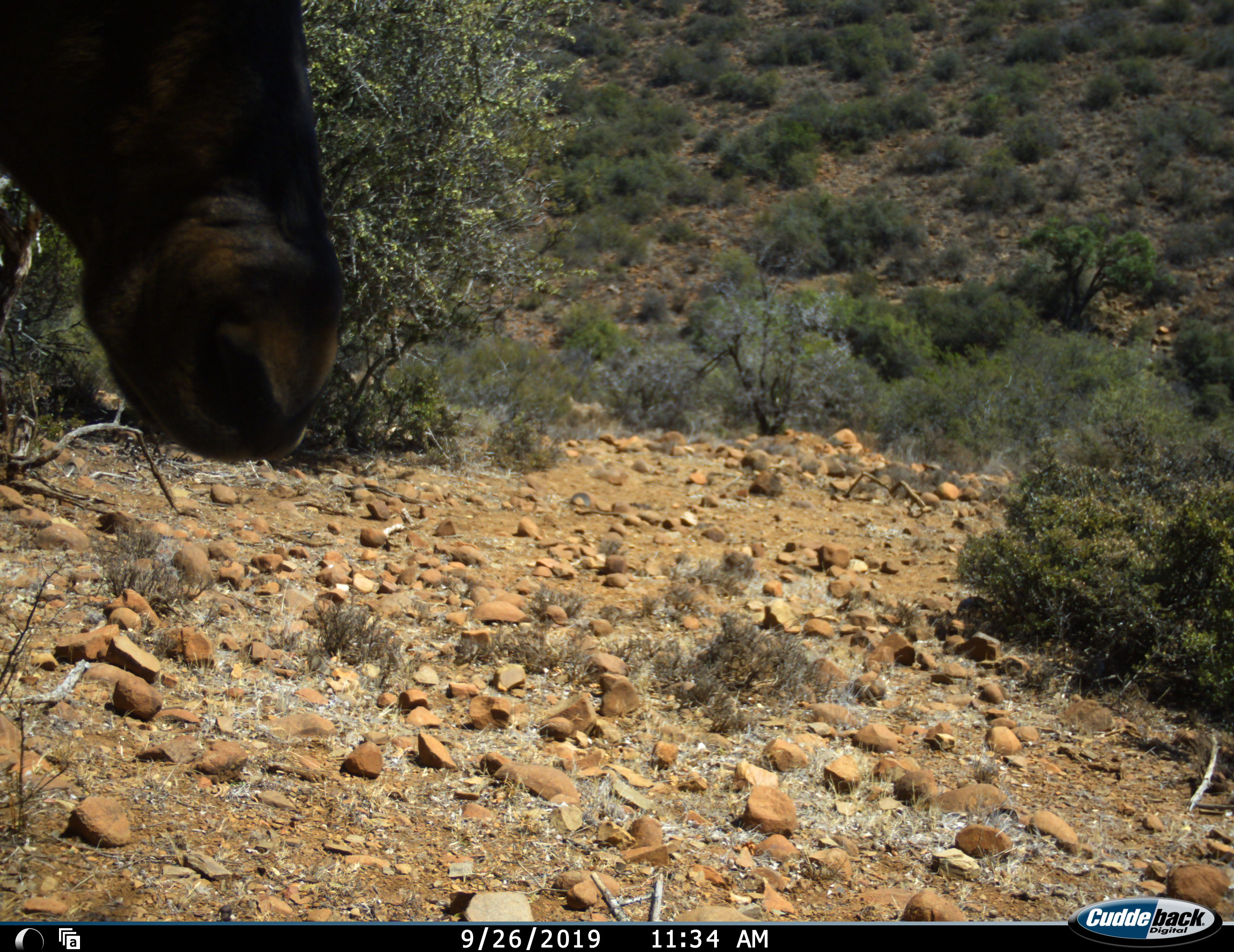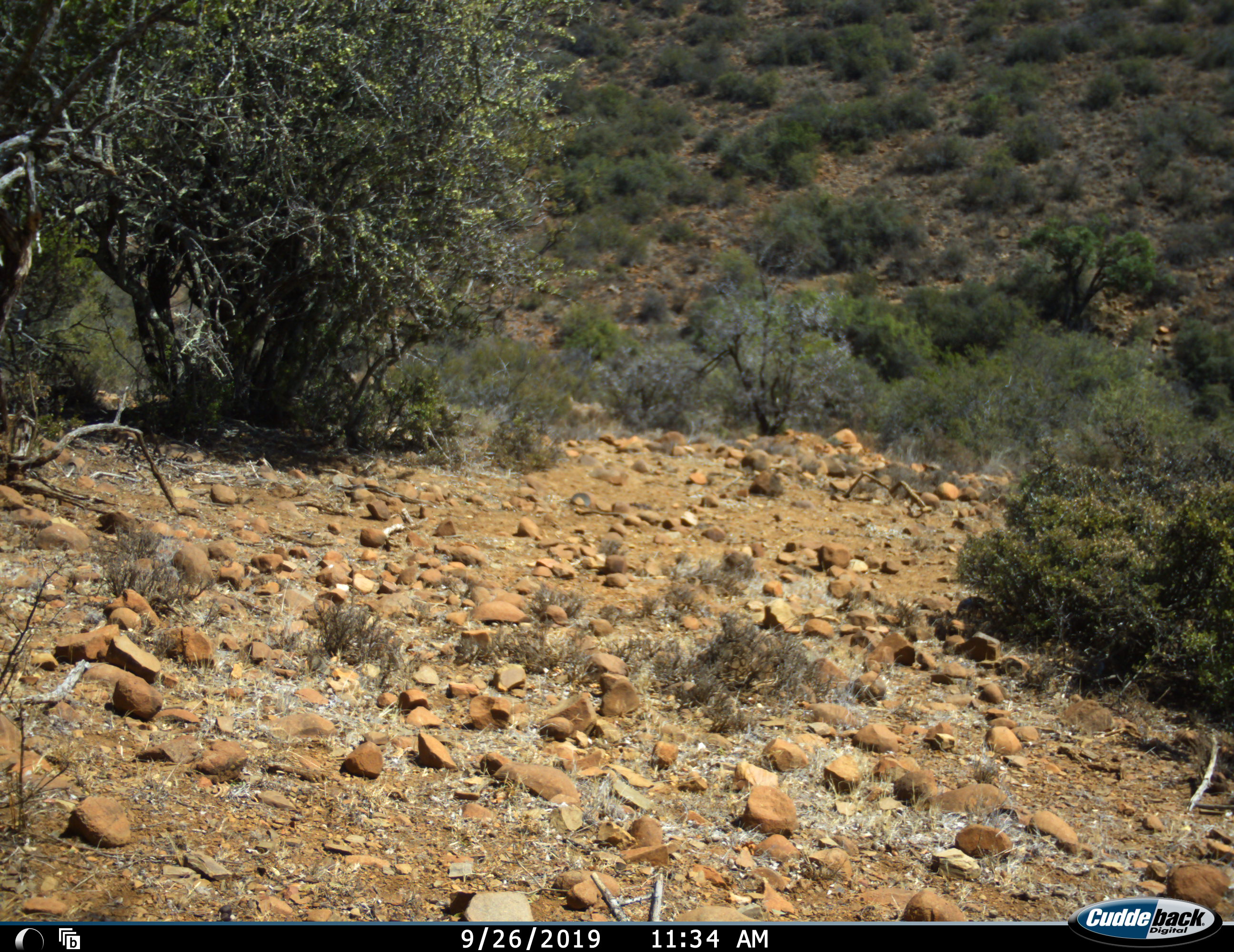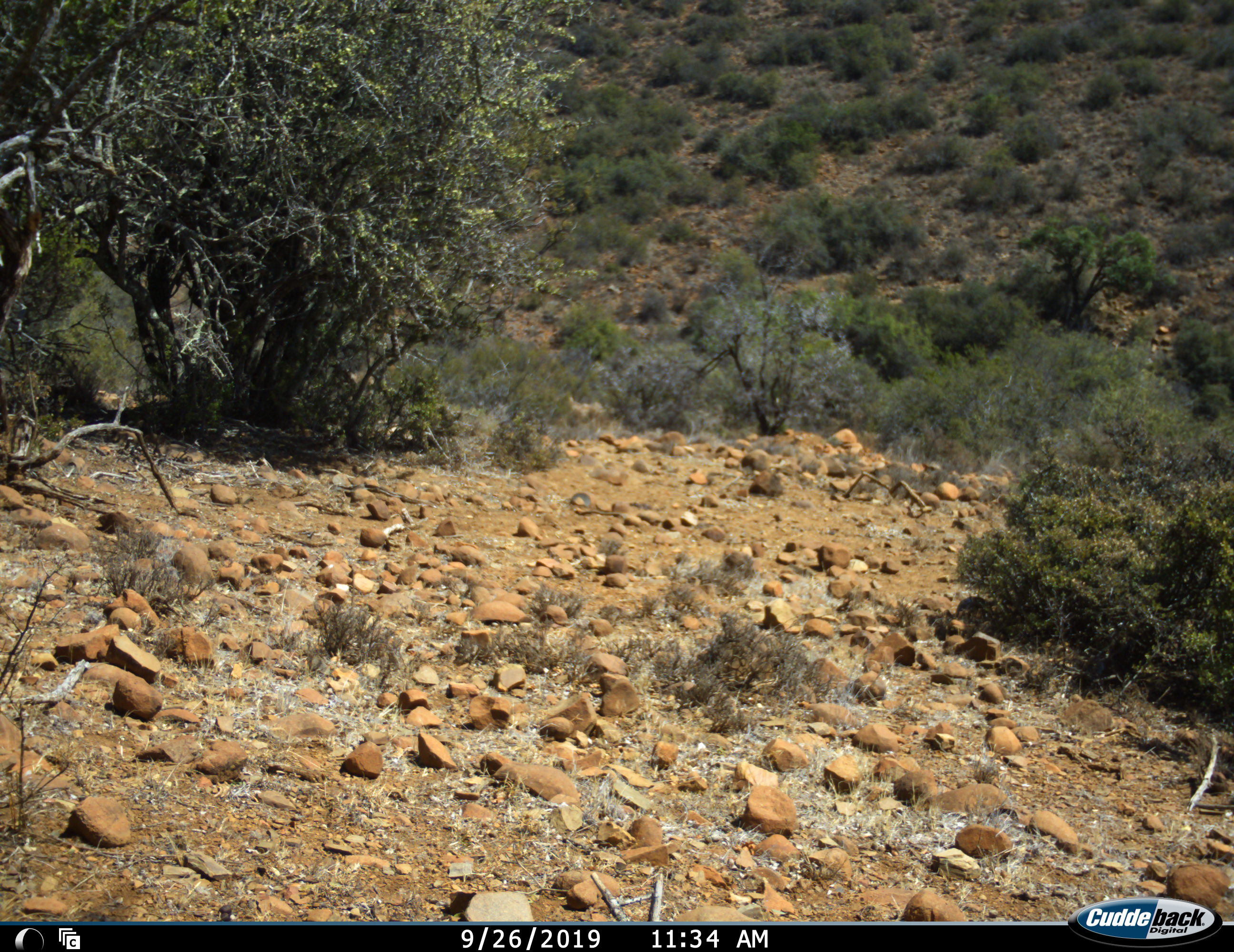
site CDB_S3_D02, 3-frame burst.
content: unidentified animal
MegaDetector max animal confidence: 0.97